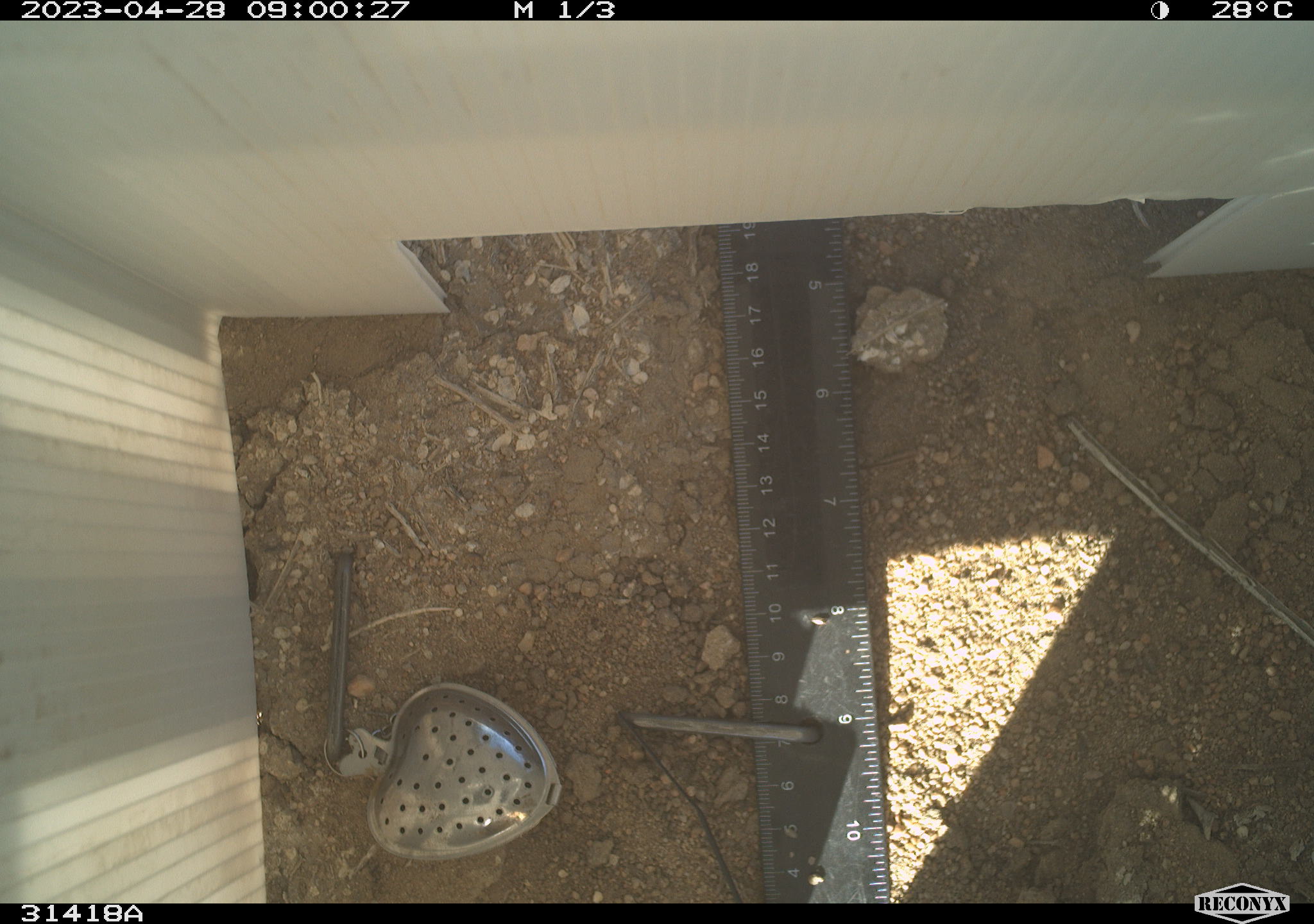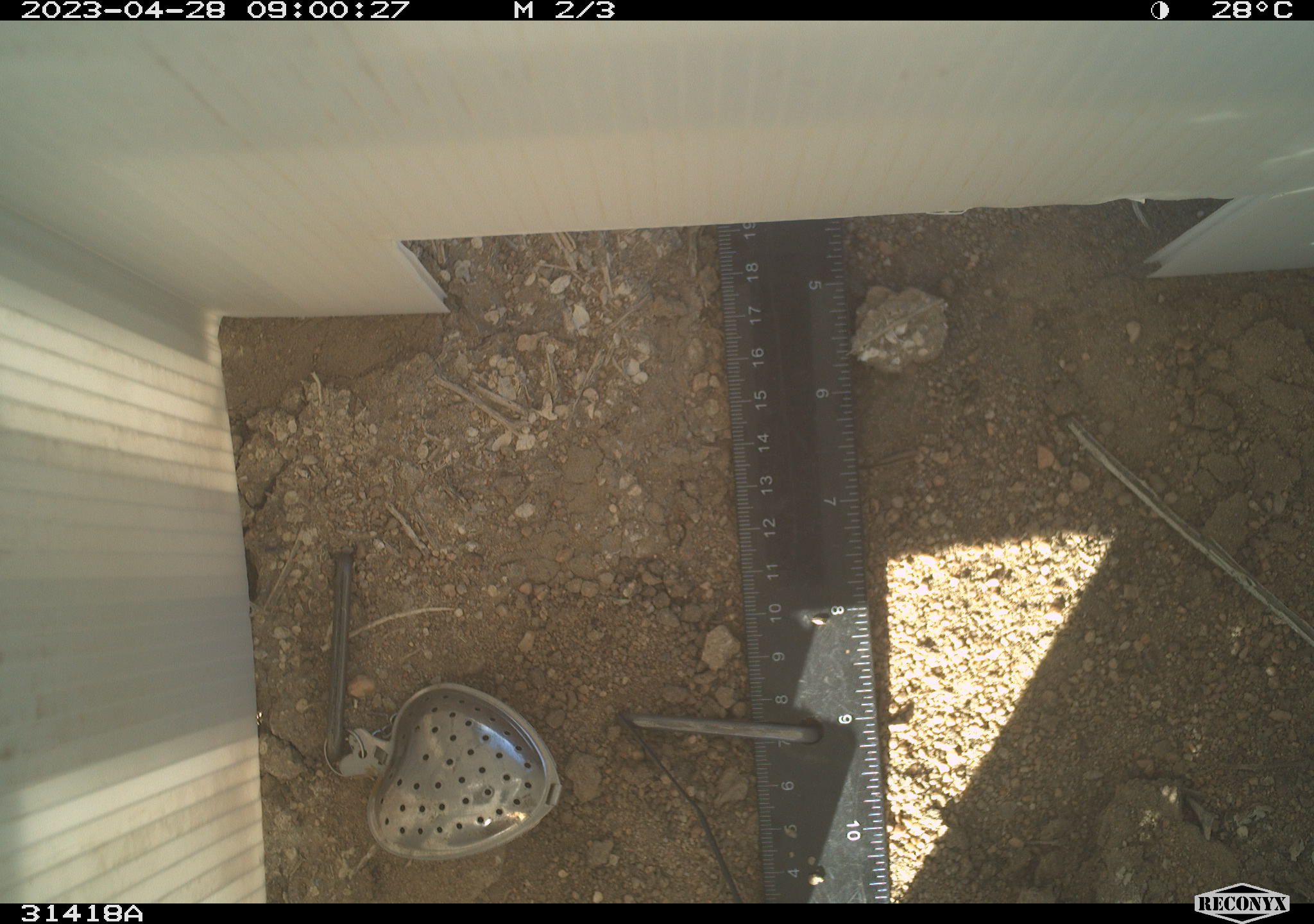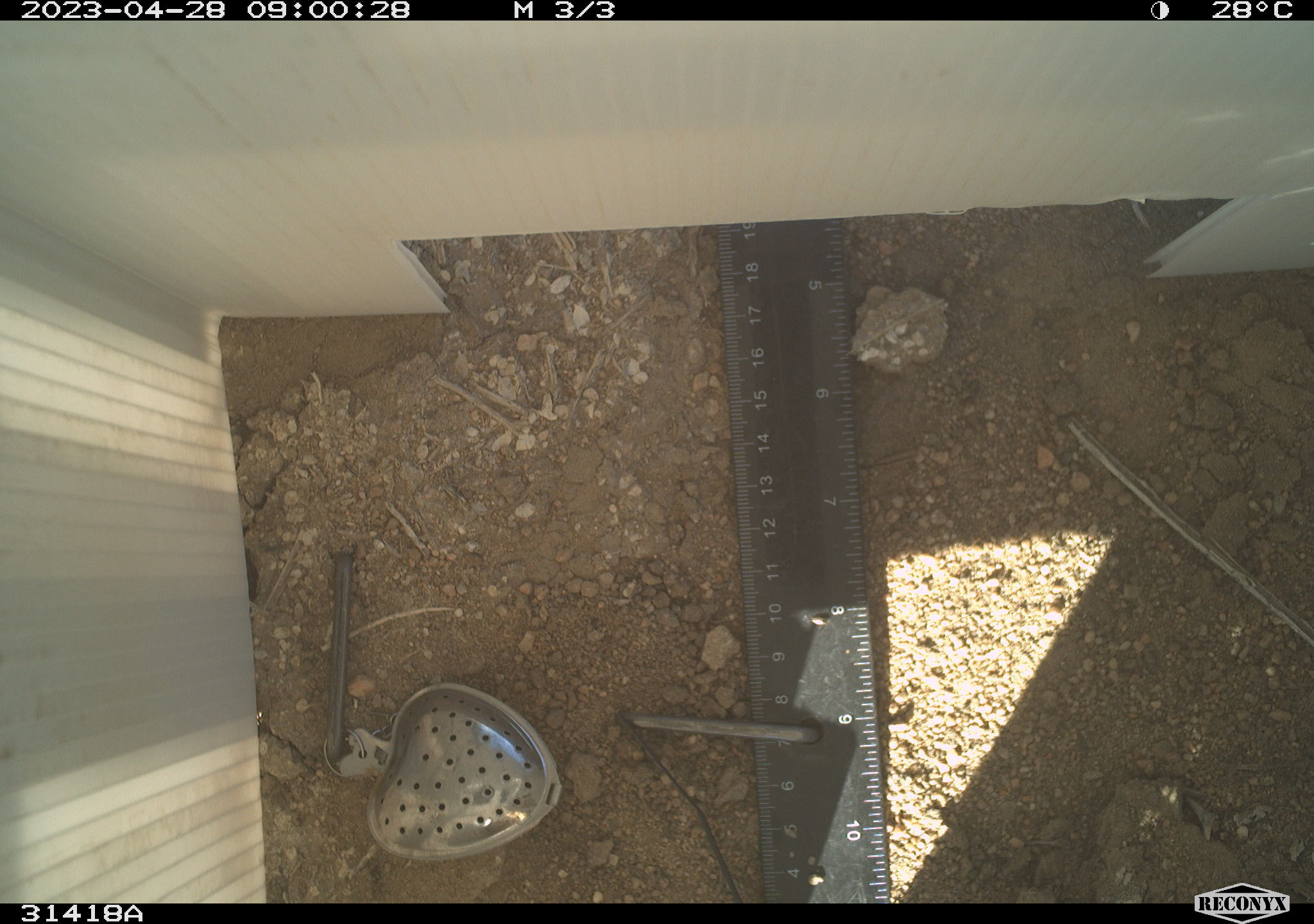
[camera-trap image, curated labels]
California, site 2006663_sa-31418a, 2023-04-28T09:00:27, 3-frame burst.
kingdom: Animalia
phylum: Chordata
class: Reptilia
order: Squamata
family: Teiidae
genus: Aspidoscelis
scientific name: Aspidoscelis tigris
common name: western whiptail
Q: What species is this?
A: Western whiptail (Aspidoscelis tigris).